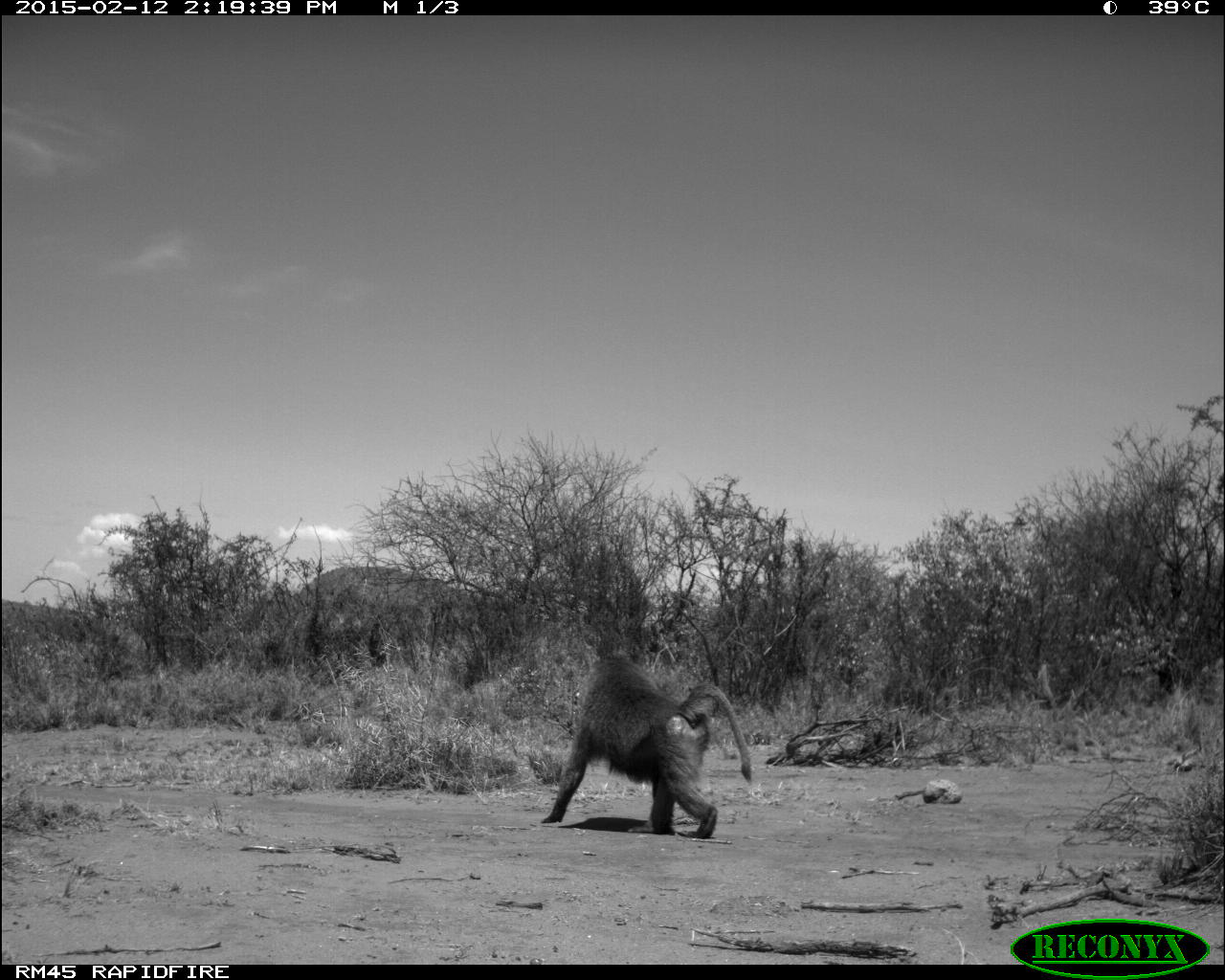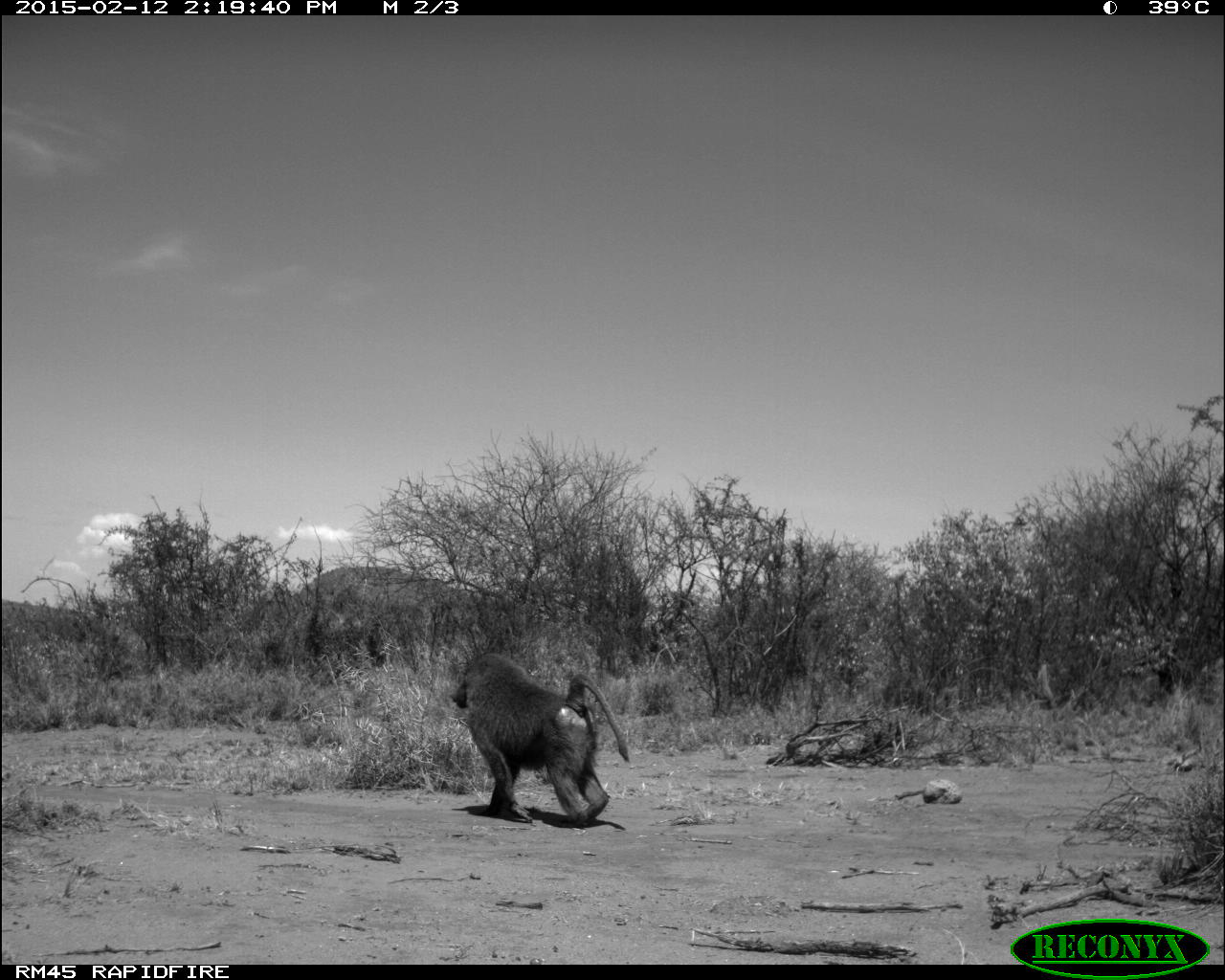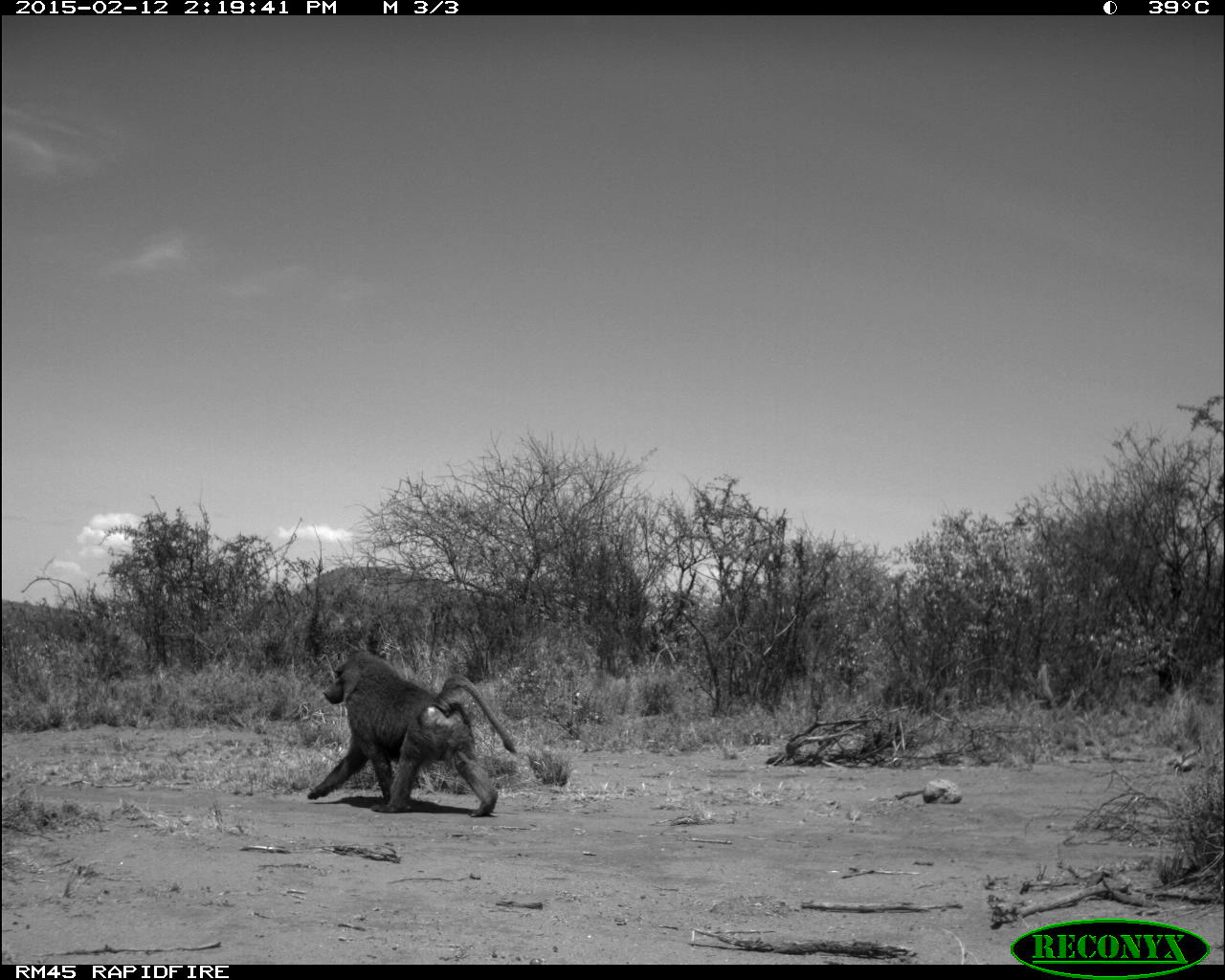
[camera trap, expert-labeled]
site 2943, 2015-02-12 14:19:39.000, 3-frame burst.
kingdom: Animalia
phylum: Chordata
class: Mammalia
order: Primates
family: Cercopithecidae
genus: Papio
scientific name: Papio anubis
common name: olive baboon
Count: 2.